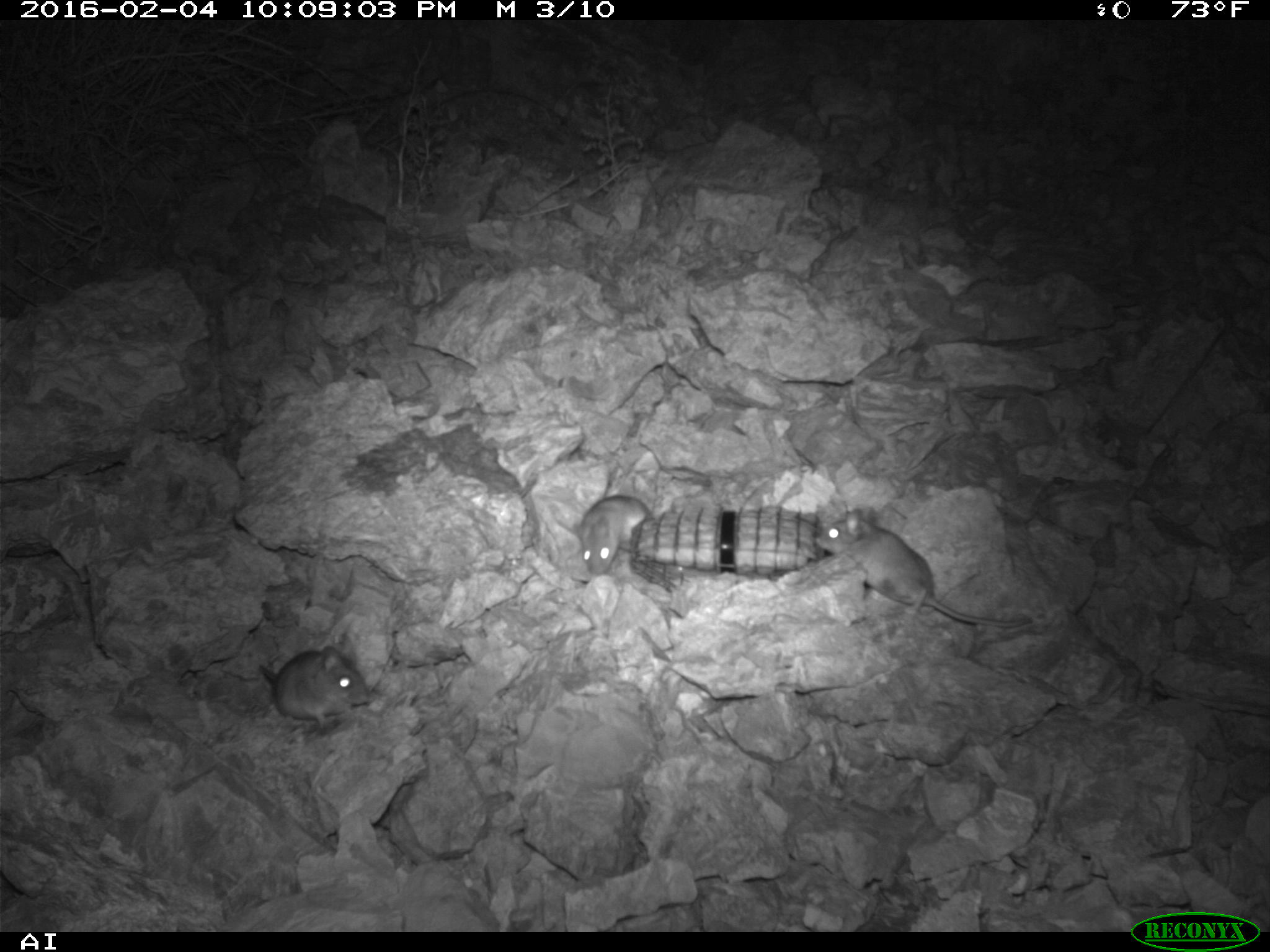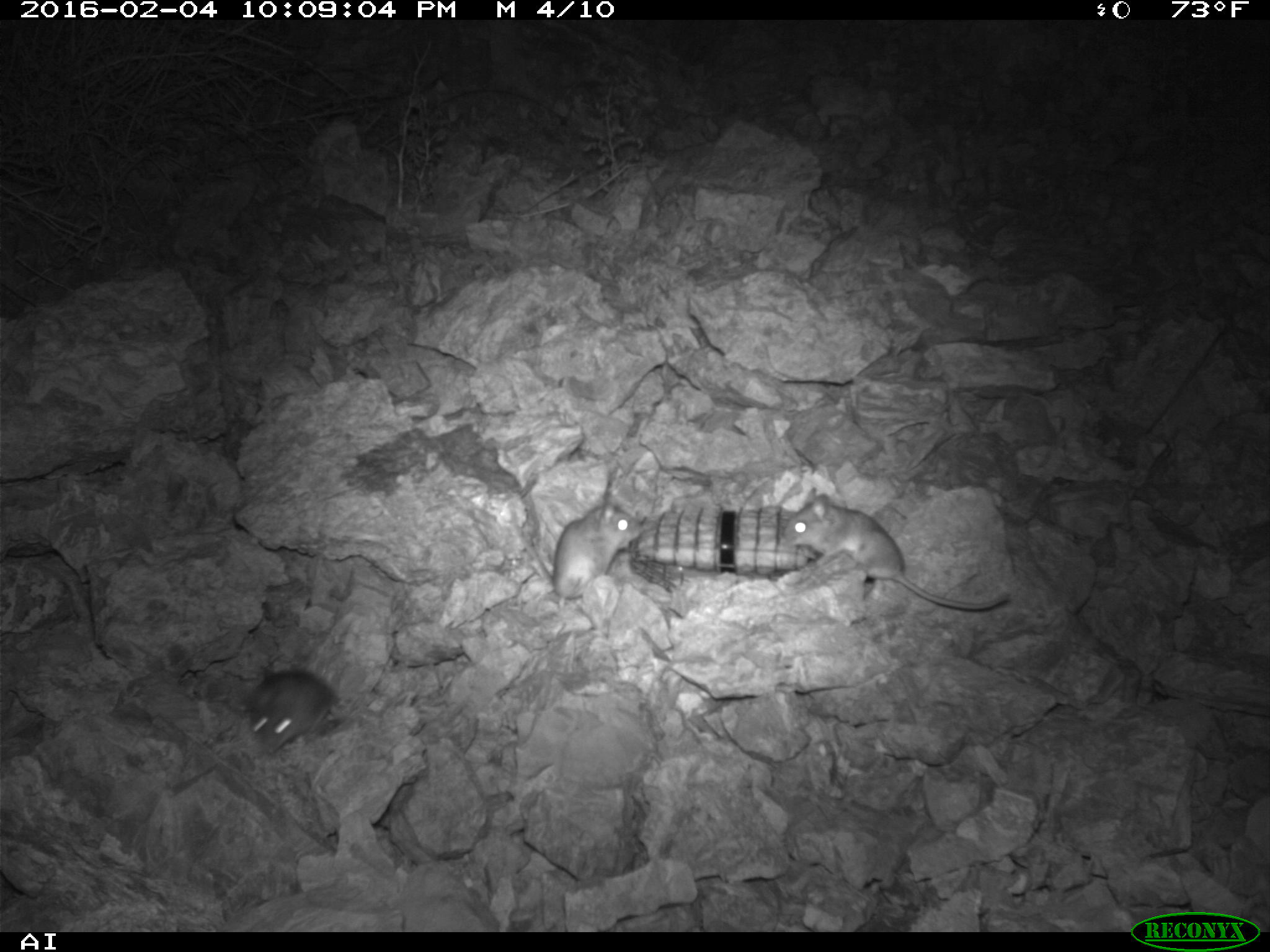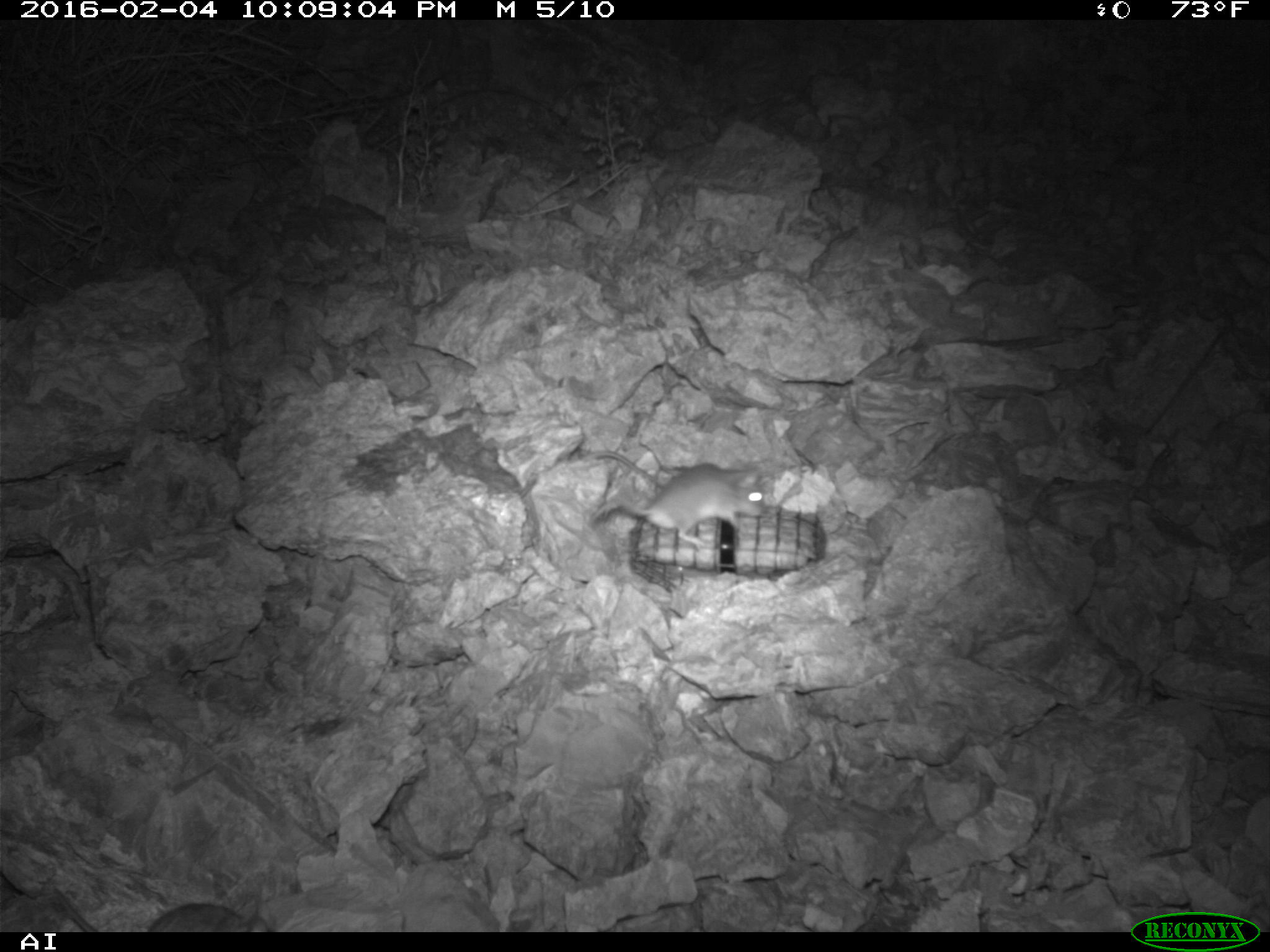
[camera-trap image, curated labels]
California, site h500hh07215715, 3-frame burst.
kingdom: Animalia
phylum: Chordata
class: Mammalia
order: Rodentia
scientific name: Rodentia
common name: rodent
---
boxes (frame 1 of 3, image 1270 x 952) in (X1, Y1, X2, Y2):
rodent: (815, 508, 1032, 627); (259, 646, 370, 728); (573, 495, 654, 575)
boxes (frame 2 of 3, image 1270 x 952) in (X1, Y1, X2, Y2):
rodent: (785, 485, 1011, 613); (551, 498, 643, 609); (249, 669, 340, 752)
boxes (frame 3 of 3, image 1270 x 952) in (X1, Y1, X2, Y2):
rodent: (591, 463, 765, 549)